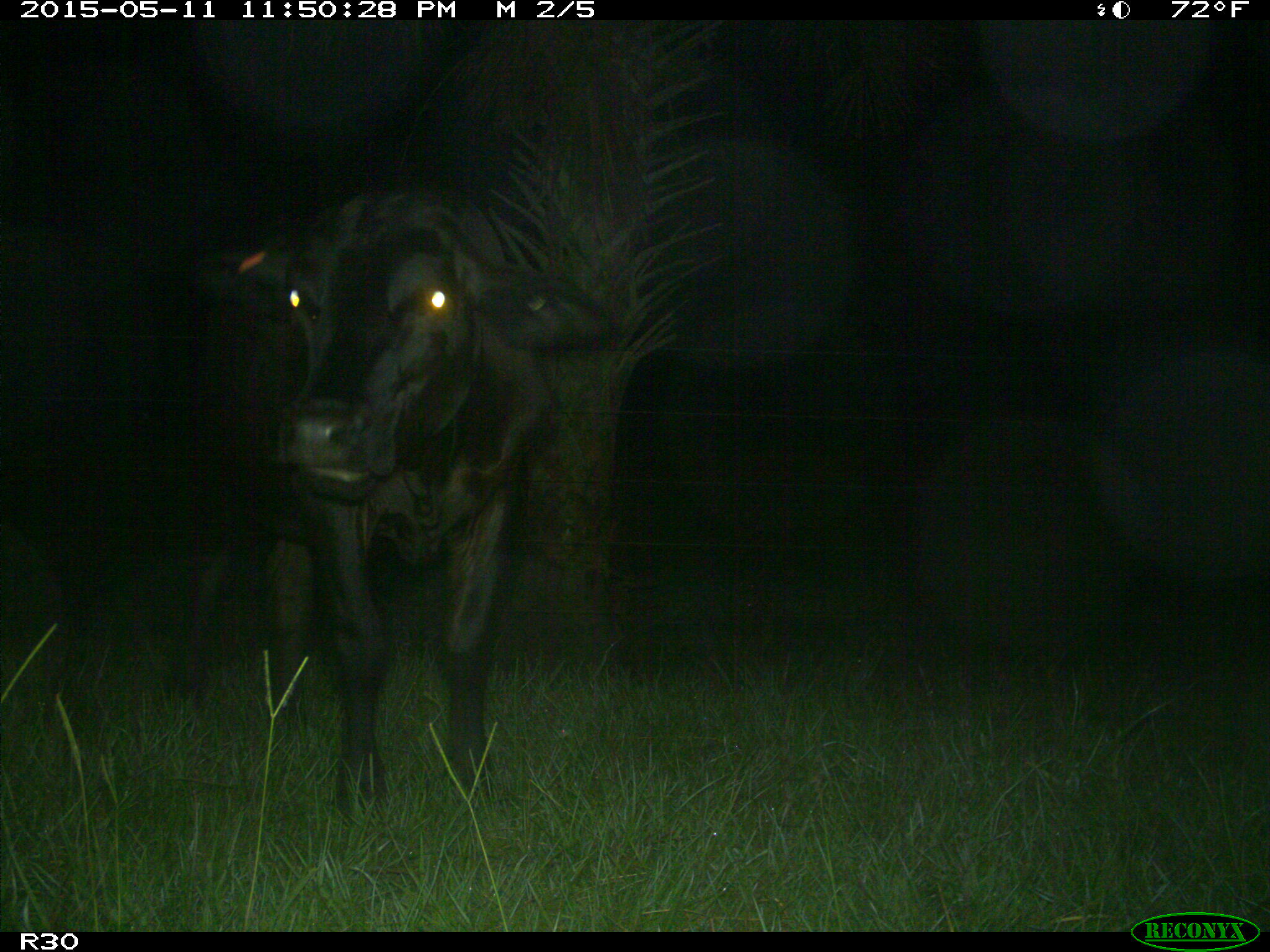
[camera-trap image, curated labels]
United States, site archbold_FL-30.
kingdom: Animalia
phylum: Chordata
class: Mammalia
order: Artiodactyla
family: Bovidae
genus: Bos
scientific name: Bos taurus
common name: domestic cow